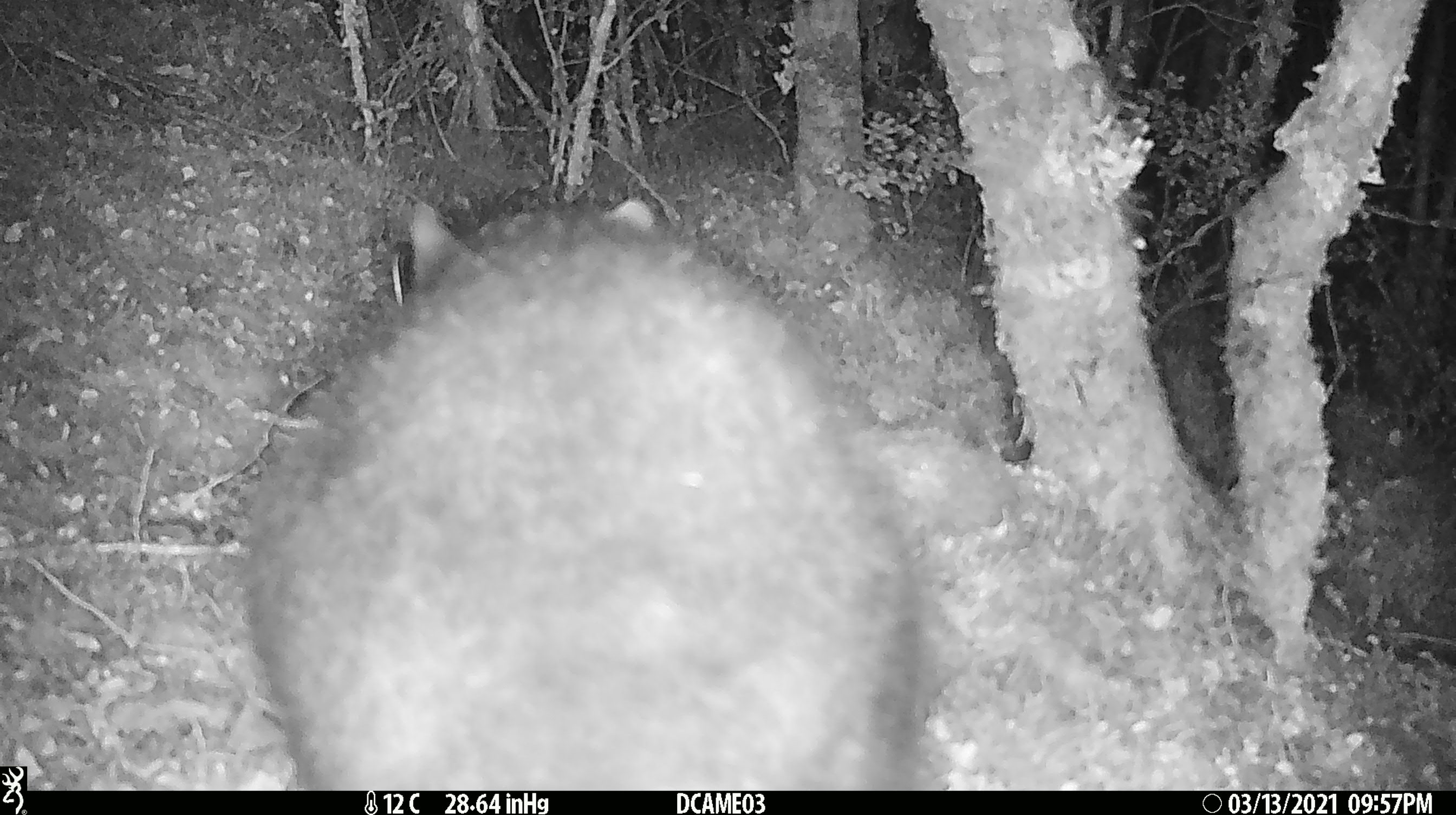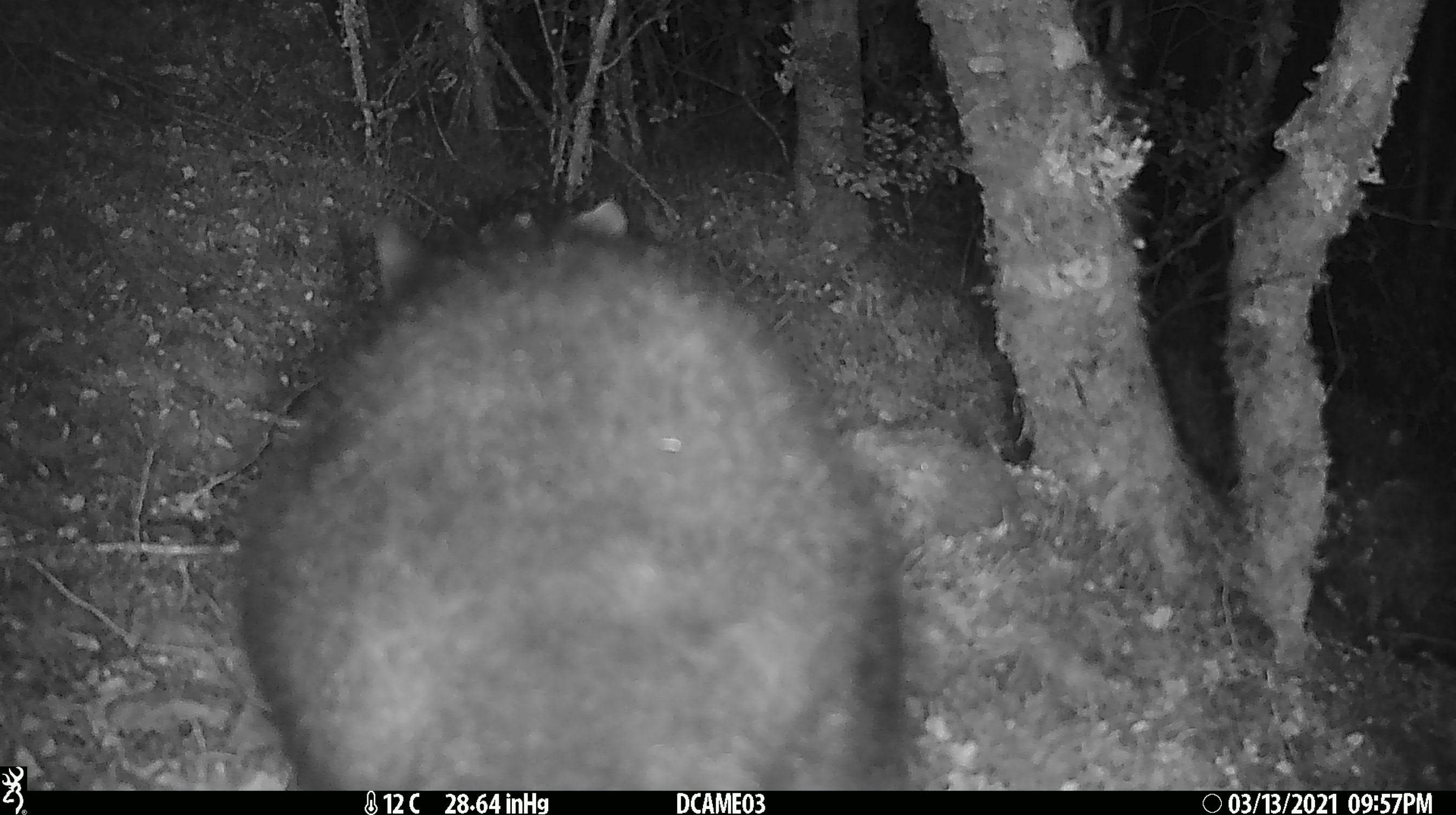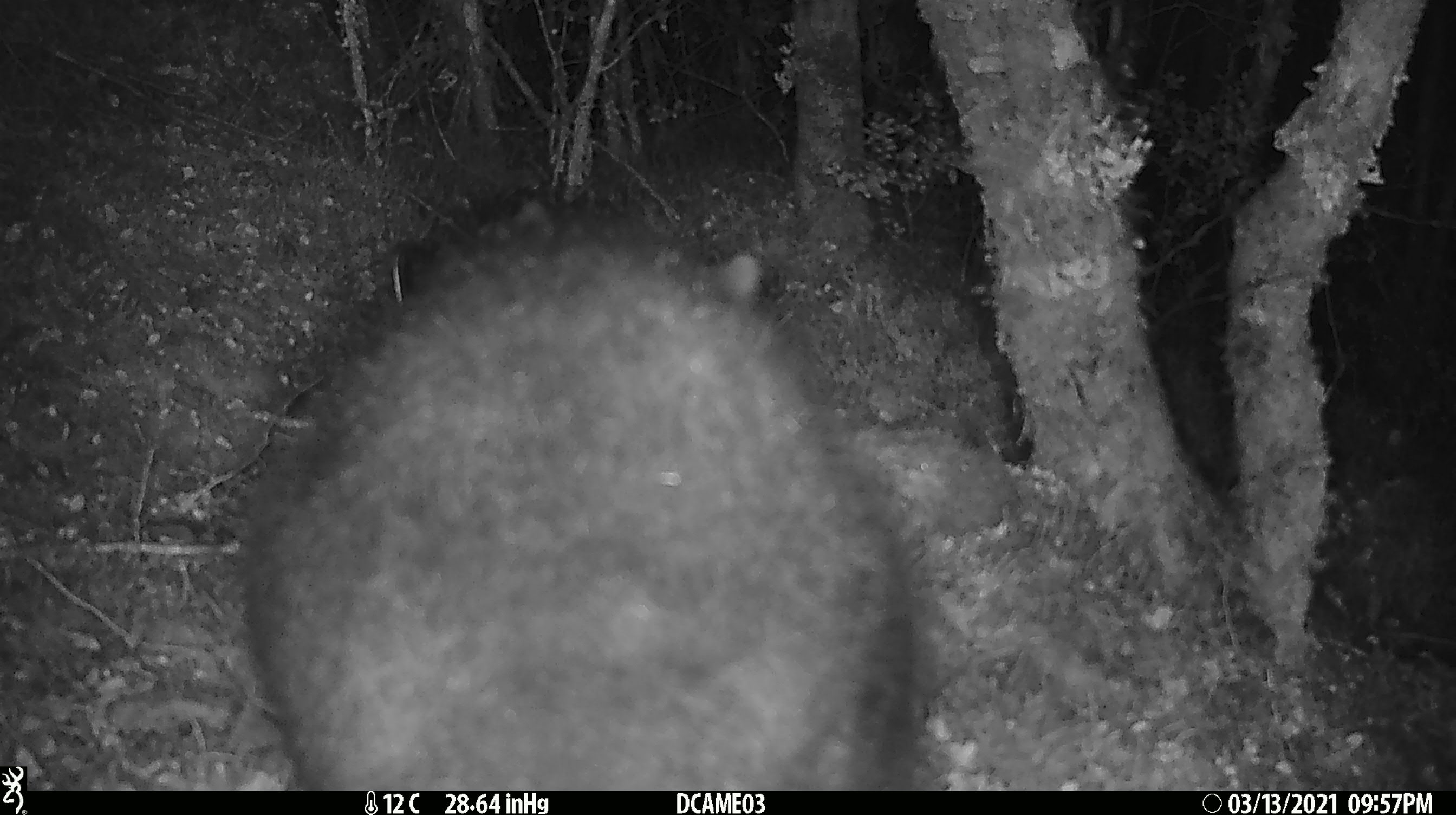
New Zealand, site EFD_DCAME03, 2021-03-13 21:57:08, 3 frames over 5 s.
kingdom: Animalia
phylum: Chordata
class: Mammalia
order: Diprotodontia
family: Phalangeridae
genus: Trichosurus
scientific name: Trichosurus vulpecula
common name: common brushtail possum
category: possum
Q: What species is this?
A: Possum (common brushtail possum) (Trichosurus vulpecula).